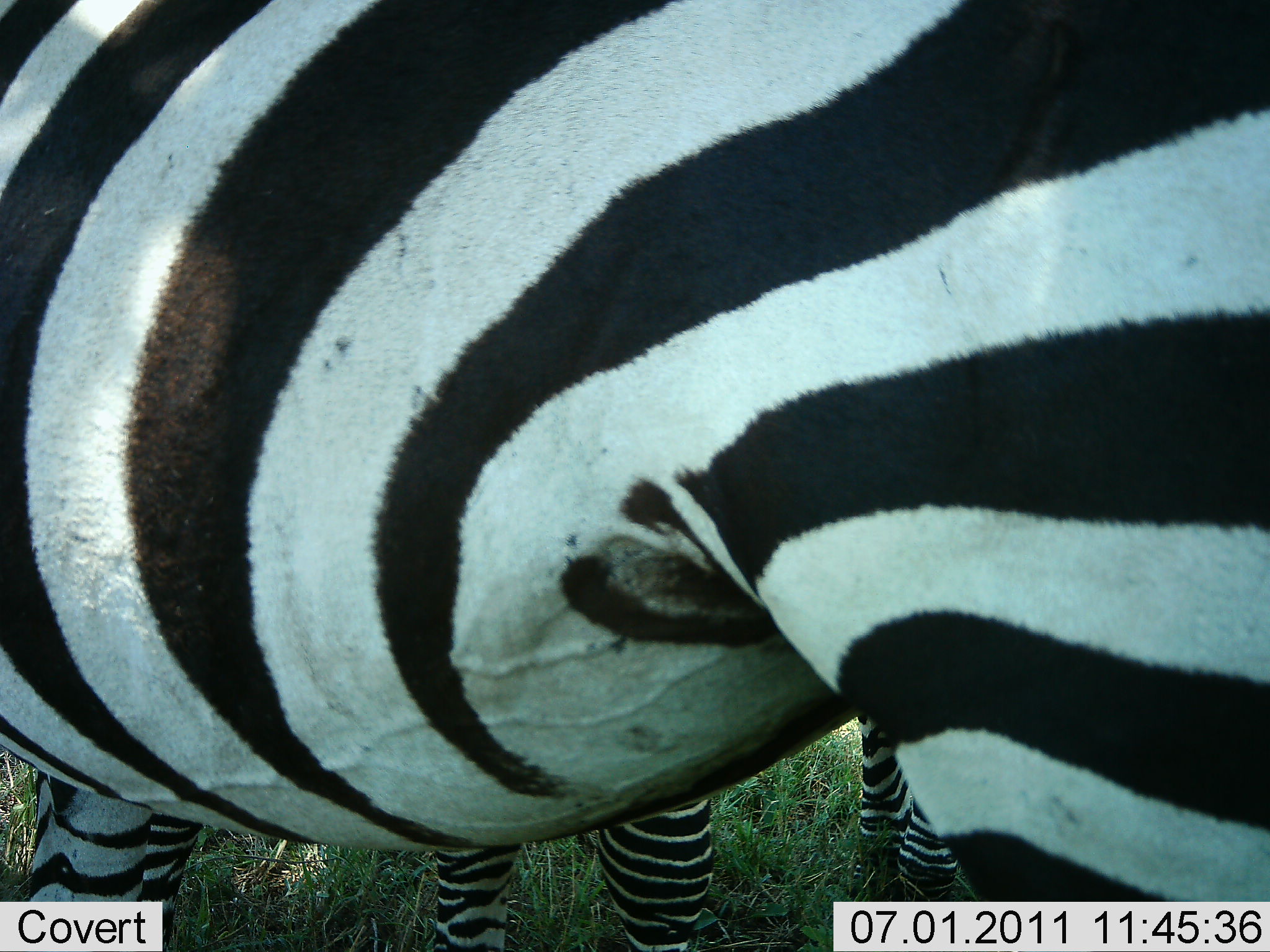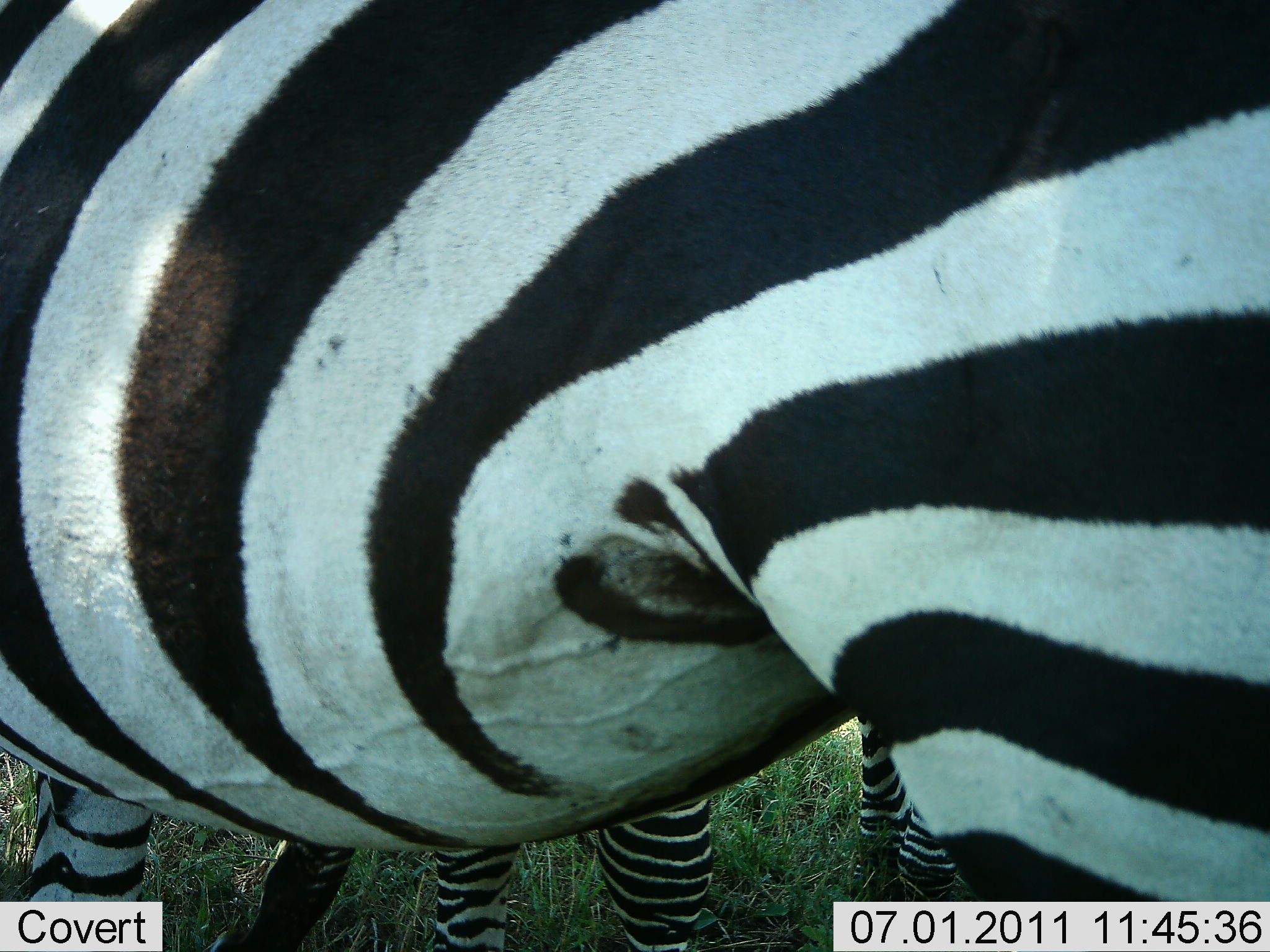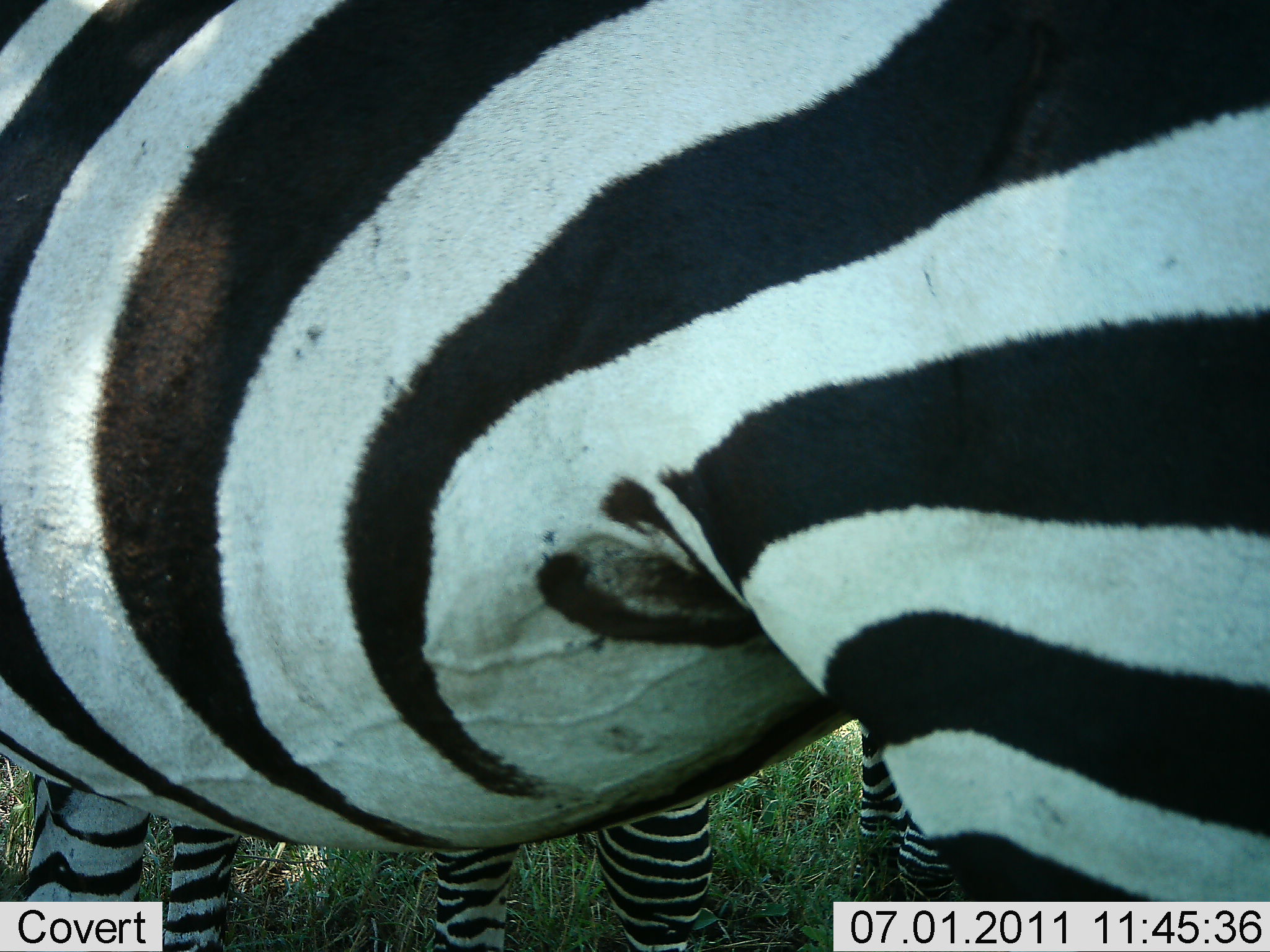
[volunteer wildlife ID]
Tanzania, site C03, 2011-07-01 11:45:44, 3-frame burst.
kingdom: Animalia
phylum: Chordata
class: Mammalia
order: Perissodactyla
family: Equidae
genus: Equus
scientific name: Equus quagga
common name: plains zebra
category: zebra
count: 2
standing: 100%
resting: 0%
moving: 0%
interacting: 0%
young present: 0%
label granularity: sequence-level